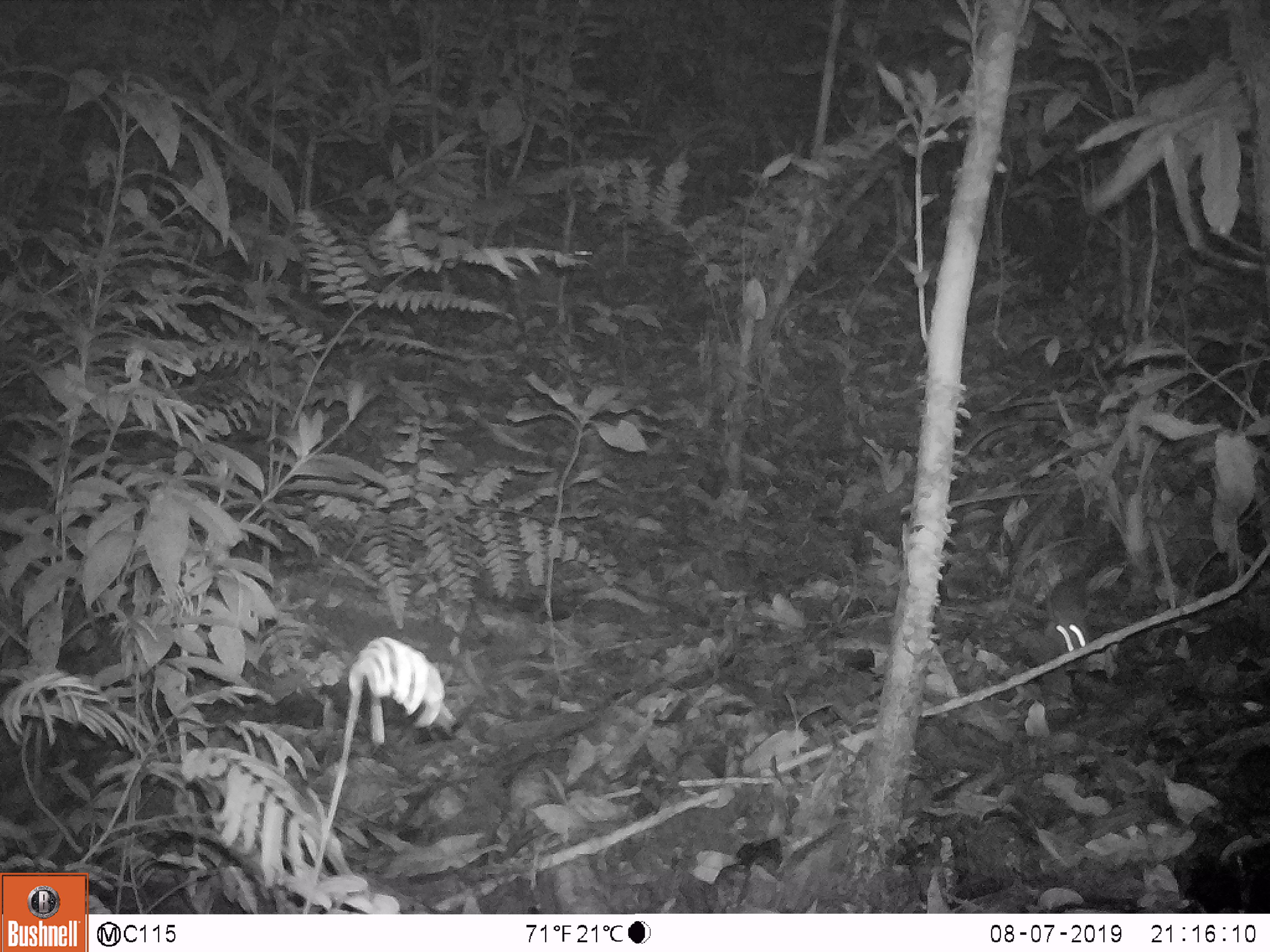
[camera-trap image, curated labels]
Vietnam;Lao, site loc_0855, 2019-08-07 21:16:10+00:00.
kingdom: Animalia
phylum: Chordata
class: Mammalia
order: Rodentia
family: Muridae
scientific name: Muridae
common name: old-world mice and rats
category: unidentified murid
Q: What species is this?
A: Unidentified murid (old-world mice and rats) (Muridae).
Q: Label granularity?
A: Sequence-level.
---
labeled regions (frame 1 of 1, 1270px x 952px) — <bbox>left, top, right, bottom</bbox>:
unidentified murid: <bbox>1040, 564, 1095, 651</bbox>